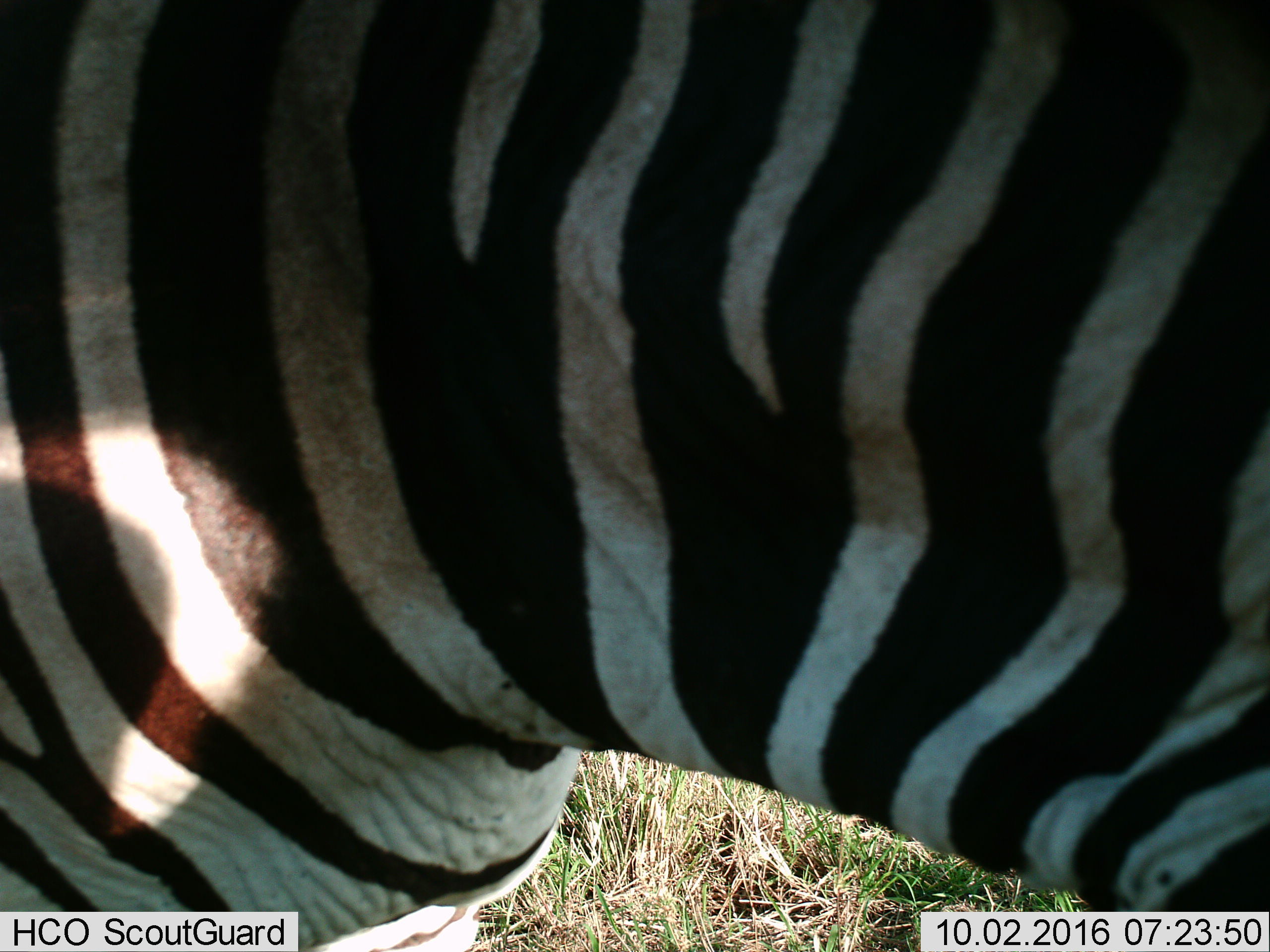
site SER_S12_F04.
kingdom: Animalia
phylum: Chordata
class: Mammalia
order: Perissodactyla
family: Equidae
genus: Equus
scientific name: Equus quagga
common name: plains zebra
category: zebraplains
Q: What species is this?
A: Zebraplains (plains zebra) (Equus quagga).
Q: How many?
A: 1.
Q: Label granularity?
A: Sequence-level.